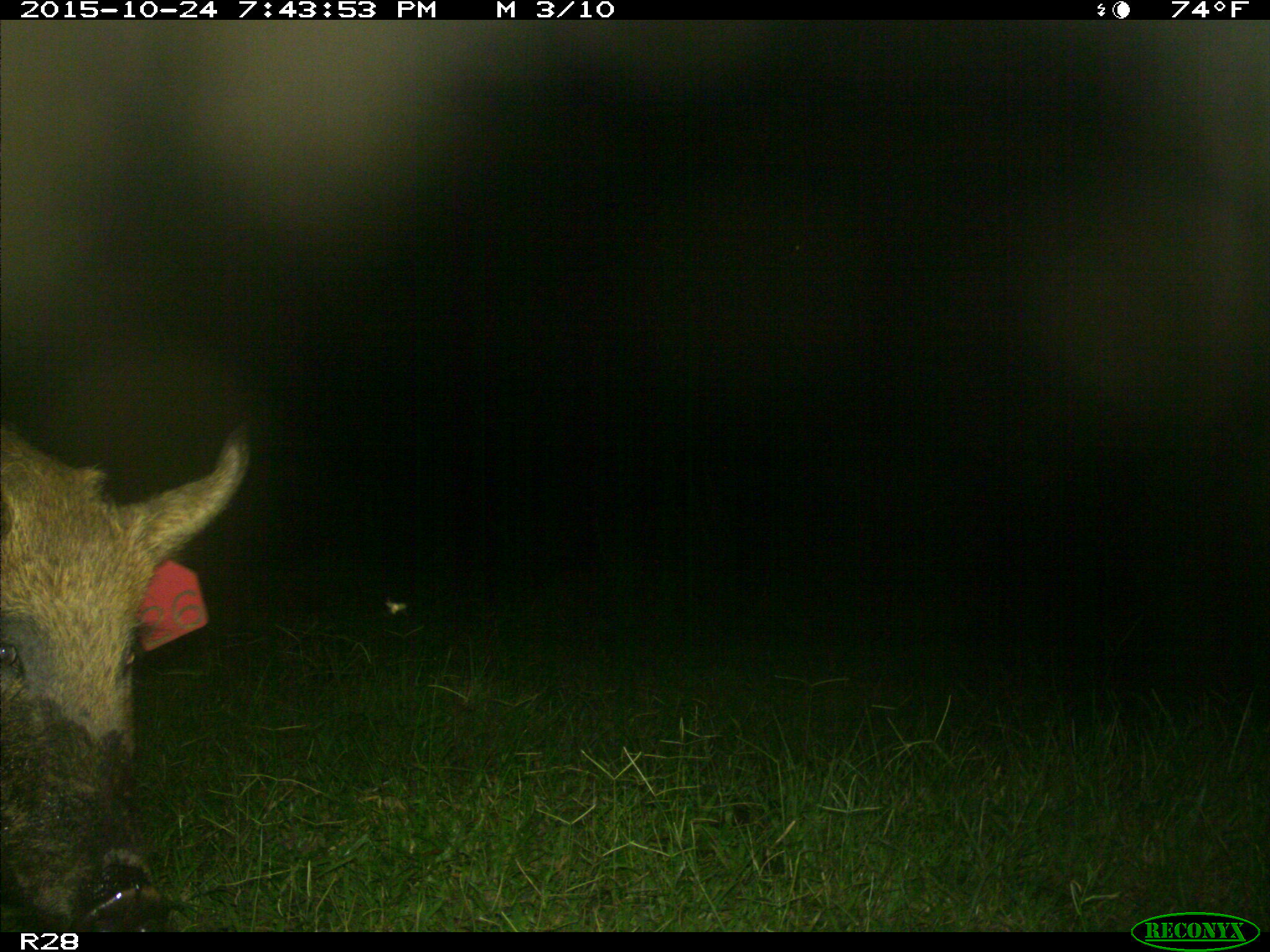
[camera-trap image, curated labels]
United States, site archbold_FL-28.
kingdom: Animalia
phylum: Chordata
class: Mammalia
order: Artiodactyla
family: Suidae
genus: Sus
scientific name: Sus scrofa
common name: wild boar